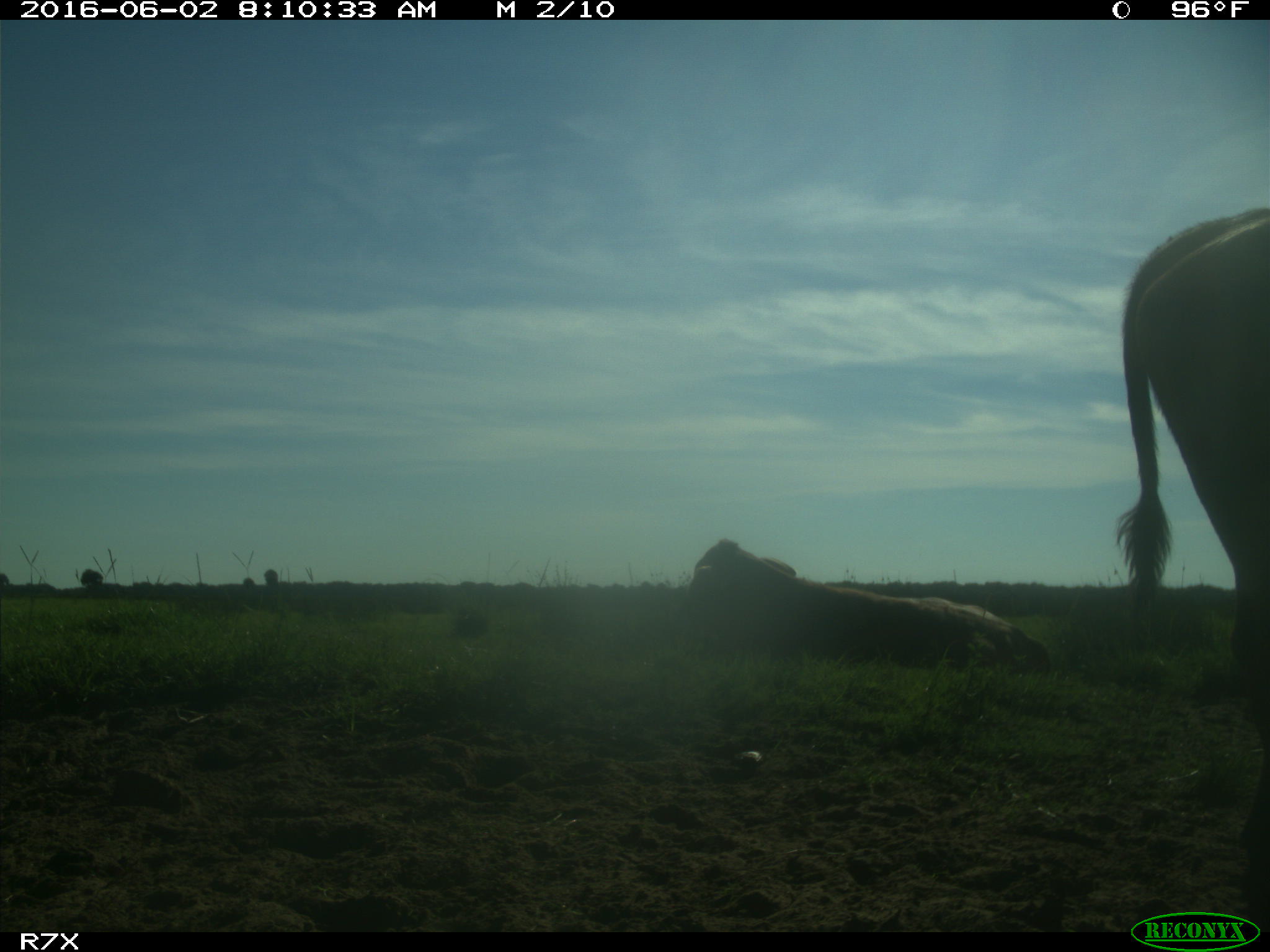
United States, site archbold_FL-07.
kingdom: Animalia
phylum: Chordata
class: Mammalia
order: Artiodactyla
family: Bovidae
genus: Bos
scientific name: Bos taurus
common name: domestic cow